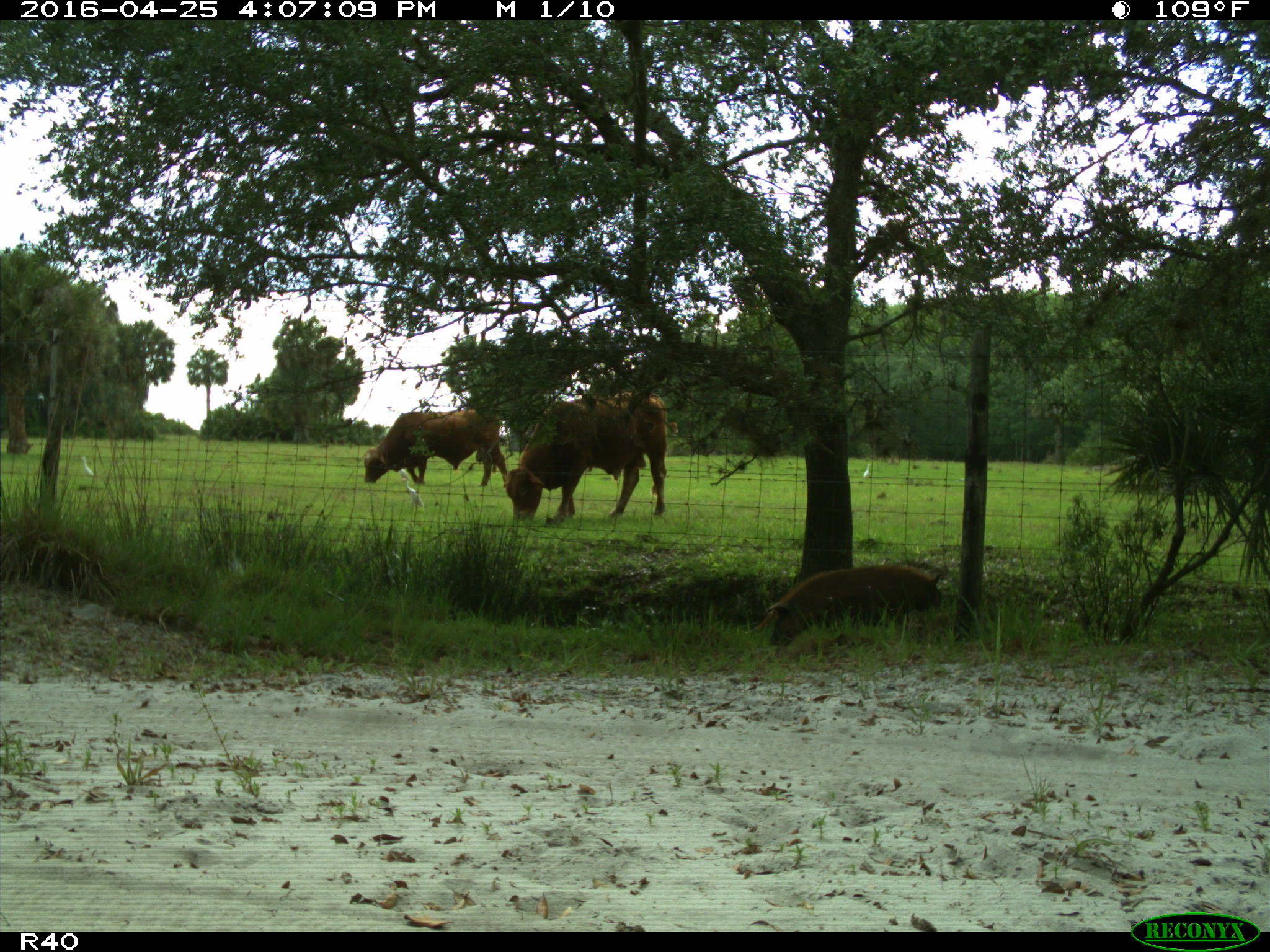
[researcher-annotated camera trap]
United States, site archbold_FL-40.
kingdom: Animalia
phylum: Chordata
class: Mammalia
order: Artiodactyla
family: Suidae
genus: Sus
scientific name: Sus scrofa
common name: wild boar